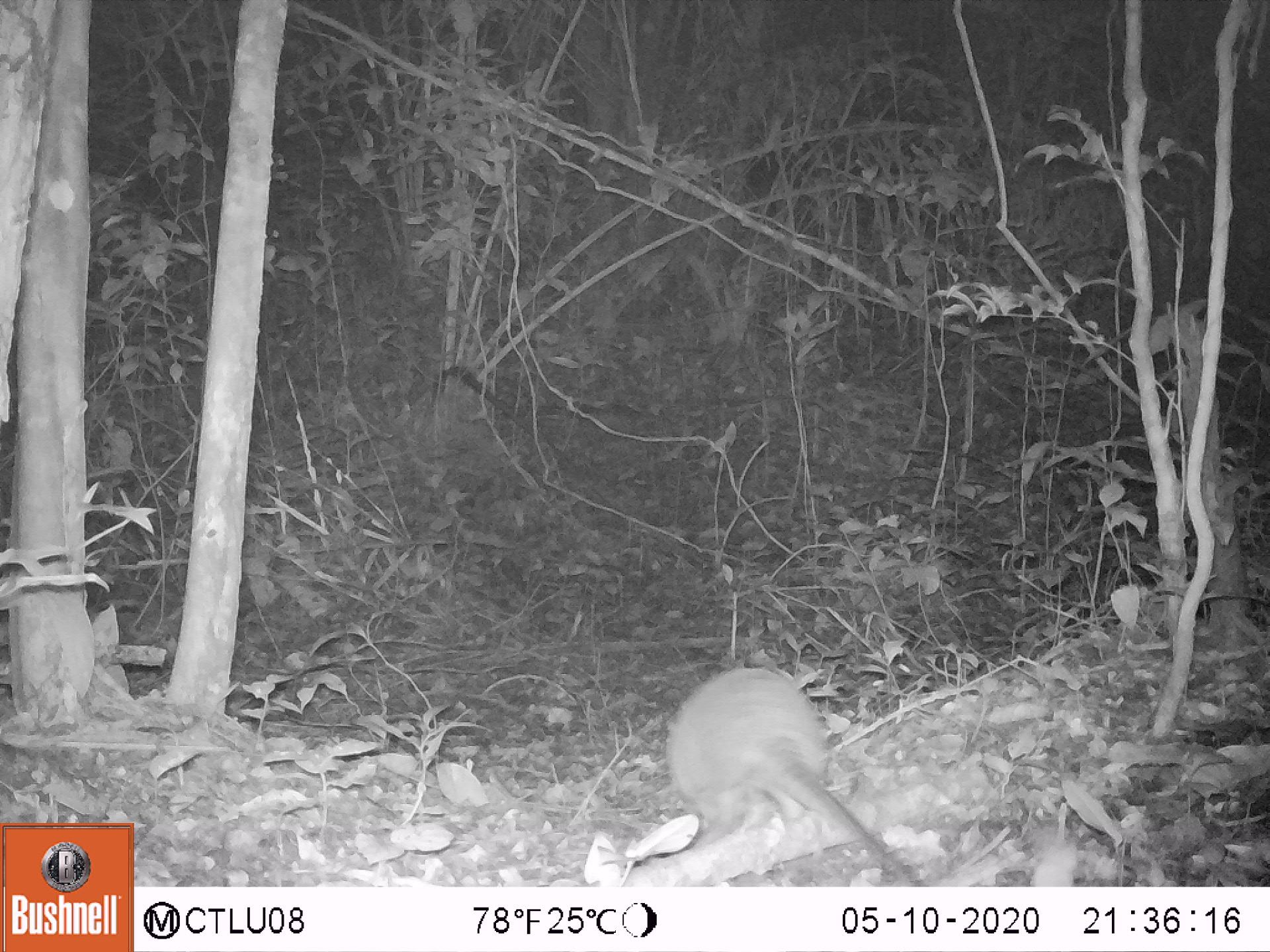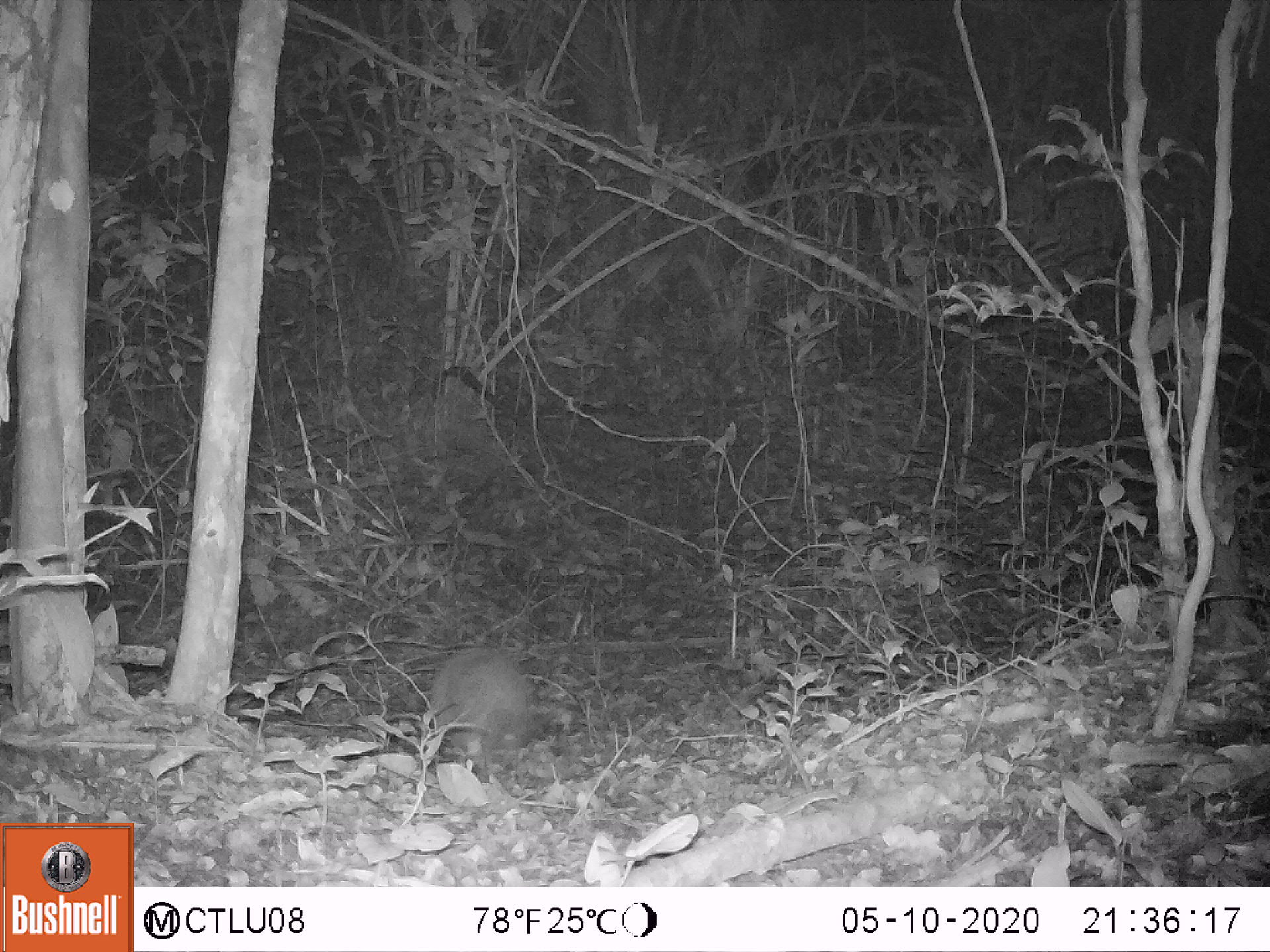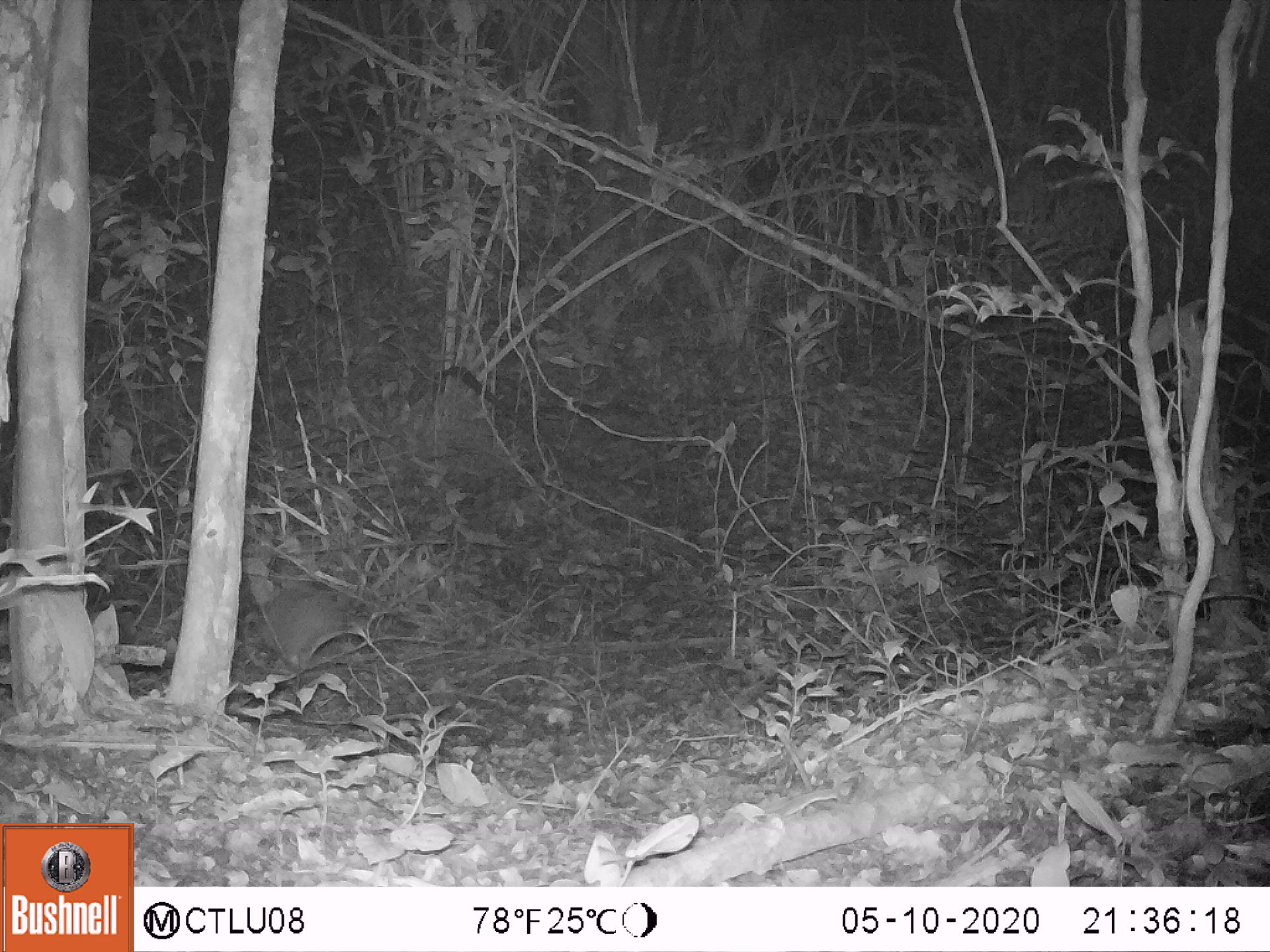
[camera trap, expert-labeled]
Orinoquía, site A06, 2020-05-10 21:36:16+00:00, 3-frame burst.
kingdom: Animalia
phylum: Chordata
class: Mammalia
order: Cingulata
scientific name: Cingulata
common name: armadillo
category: unknown armadillo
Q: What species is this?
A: Unknown armadillo (armadillo) (Cingulata).